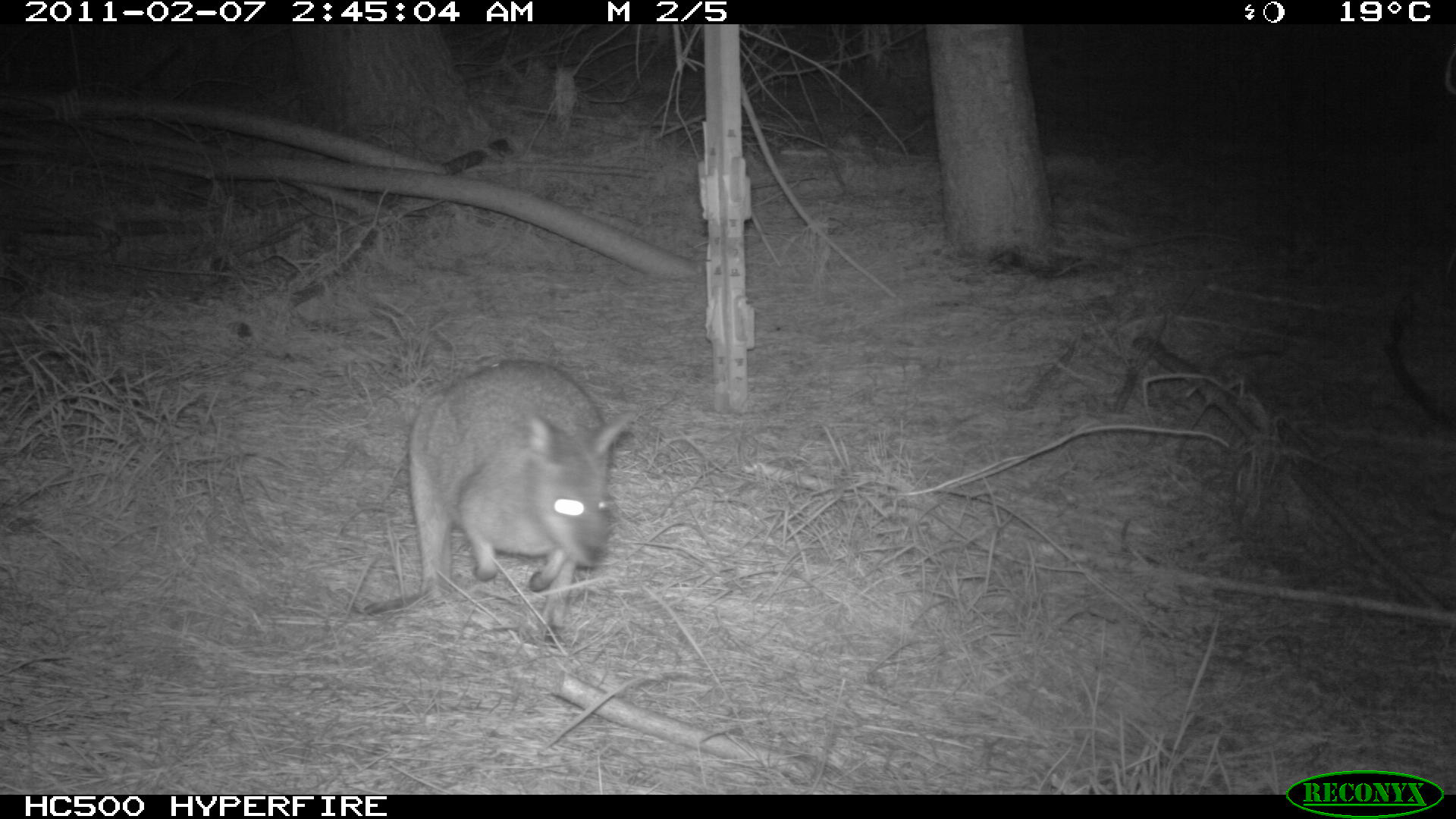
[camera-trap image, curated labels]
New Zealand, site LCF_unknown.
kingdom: Animalia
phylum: Chordata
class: Mammalia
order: Diprotodontia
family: Macropodidae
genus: Notamacropus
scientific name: Notamacropus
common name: wallaby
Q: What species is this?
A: Wallaby (Notamacropus).